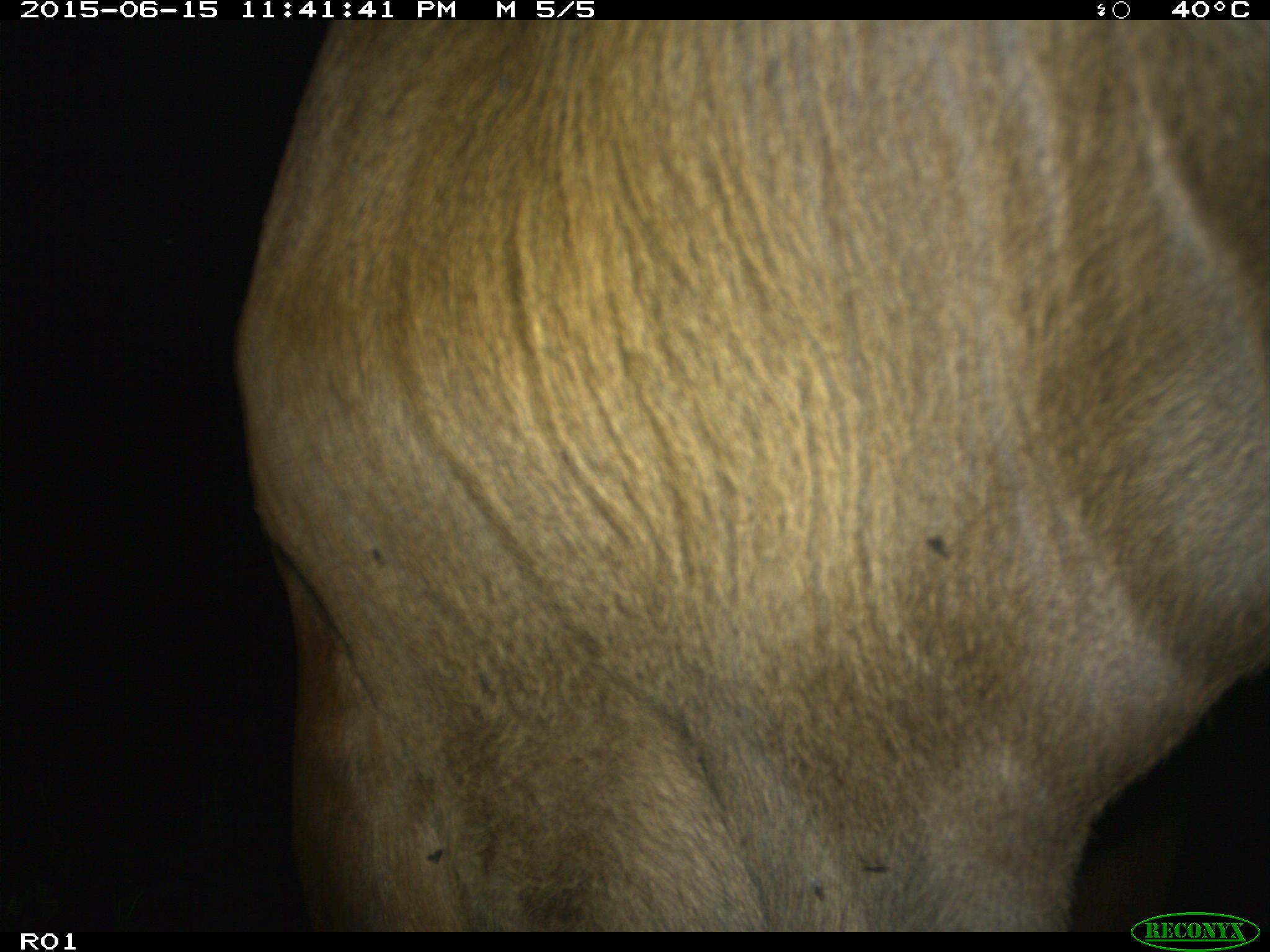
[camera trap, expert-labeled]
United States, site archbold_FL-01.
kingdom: Animalia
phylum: Chordata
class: Mammalia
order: Artiodactyla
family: Bovidae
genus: Bos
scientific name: Bos taurus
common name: domestic cow